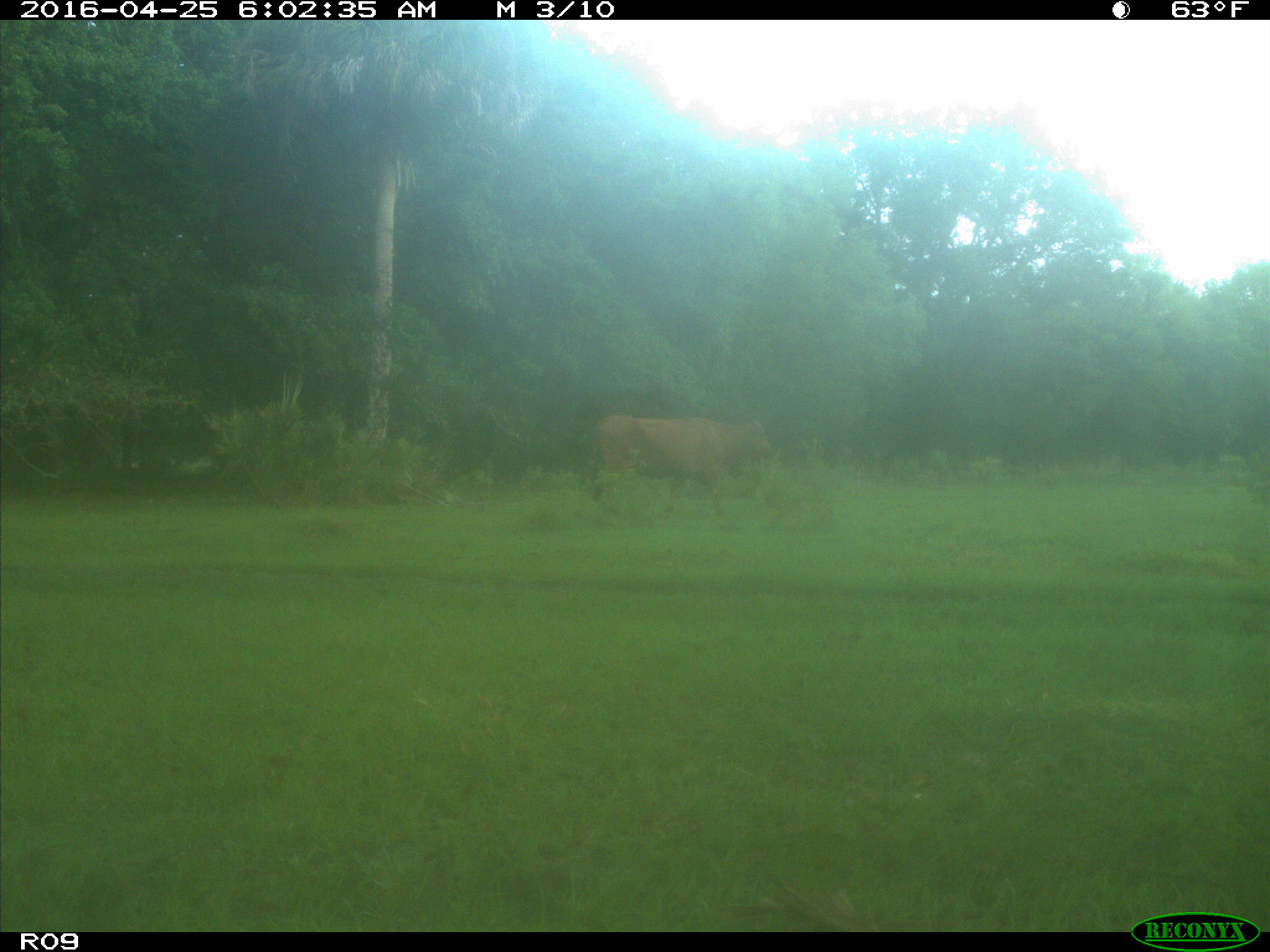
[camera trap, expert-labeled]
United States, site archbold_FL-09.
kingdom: Animalia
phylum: Chordata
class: Mammalia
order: Artiodactyla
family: Bovidae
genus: Bos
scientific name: Bos taurus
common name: domestic cow